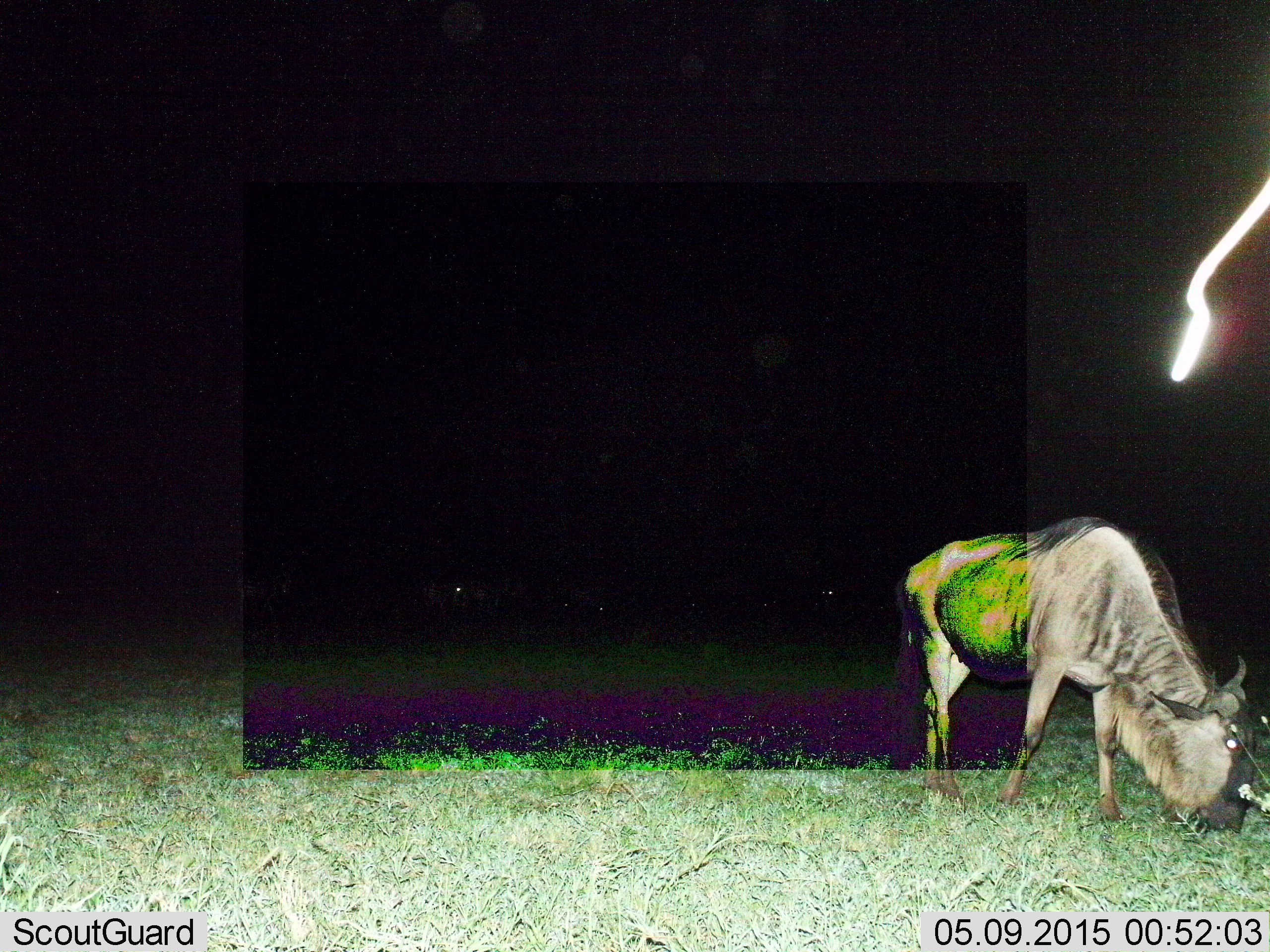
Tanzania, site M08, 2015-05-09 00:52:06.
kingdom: Animalia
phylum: Chordata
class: Mammalia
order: Artiodactyla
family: Bovidae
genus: Connochaetes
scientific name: Connochaetes taurinus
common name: blue wildebeest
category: wildebeest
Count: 1.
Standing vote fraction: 20%.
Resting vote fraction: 0%.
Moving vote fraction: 0%.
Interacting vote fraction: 0%.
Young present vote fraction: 0%.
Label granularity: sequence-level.